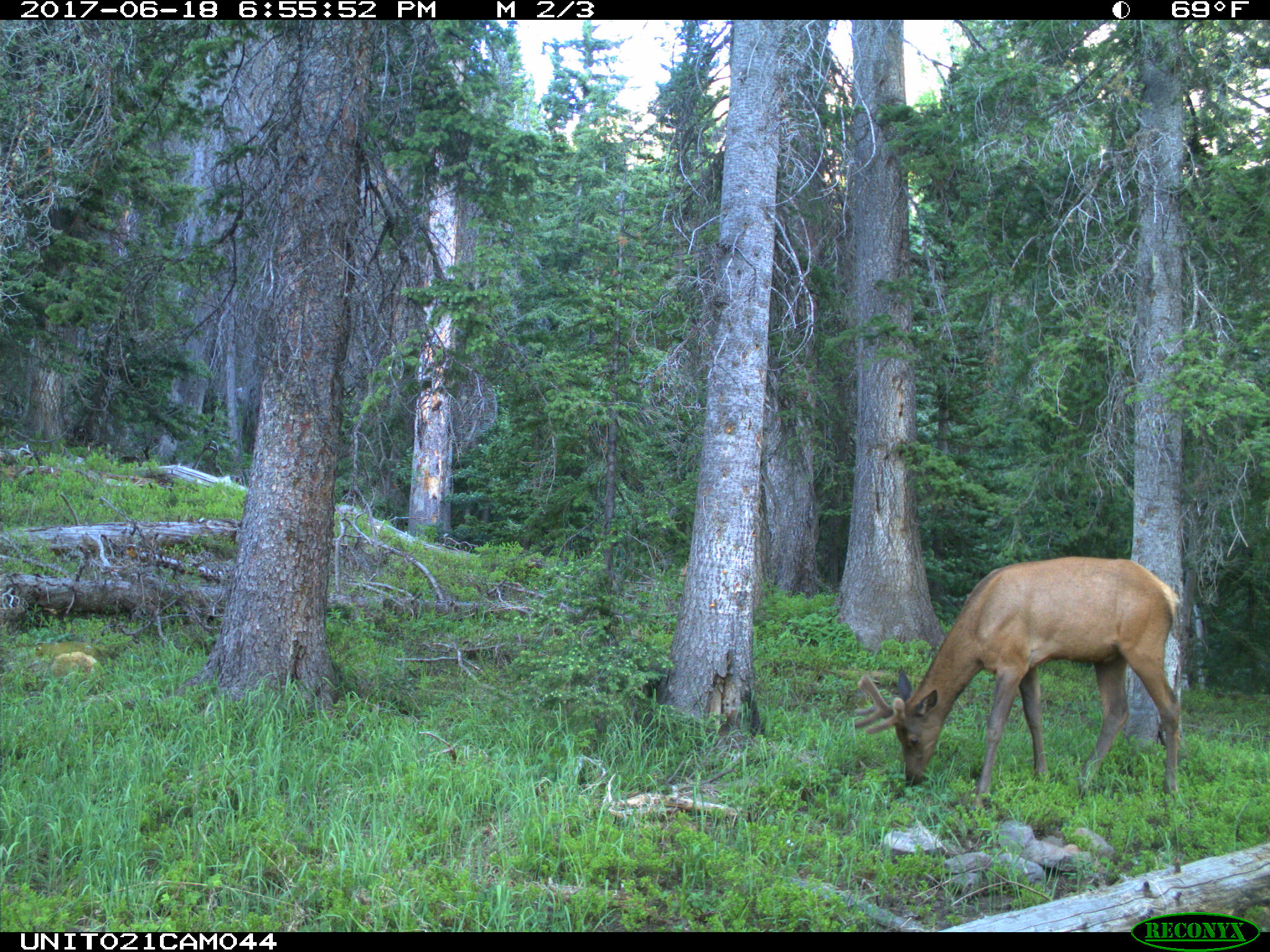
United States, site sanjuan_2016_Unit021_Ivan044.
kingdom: Animalia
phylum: Chordata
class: Mammalia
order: Artiodactyla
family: Cervidae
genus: Cervus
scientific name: Cervus elaphus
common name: red deer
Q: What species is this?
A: Cervus elaphus (red deer).